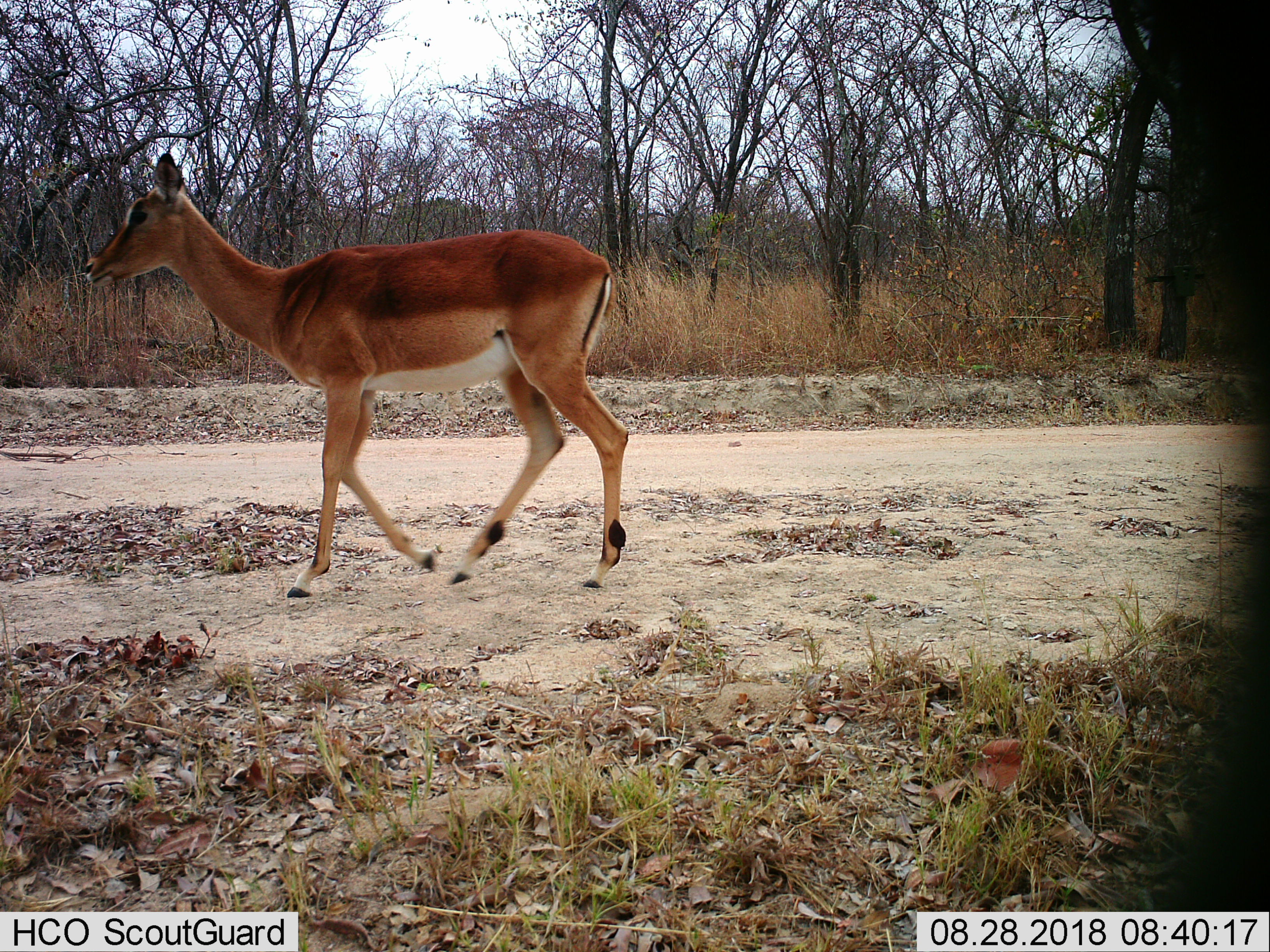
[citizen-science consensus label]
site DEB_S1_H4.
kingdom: Animalia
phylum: Chordata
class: Mammalia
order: Artiodactyla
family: Bovidae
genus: Aepyceros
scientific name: Aepyceros melampus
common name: impala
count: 1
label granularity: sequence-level